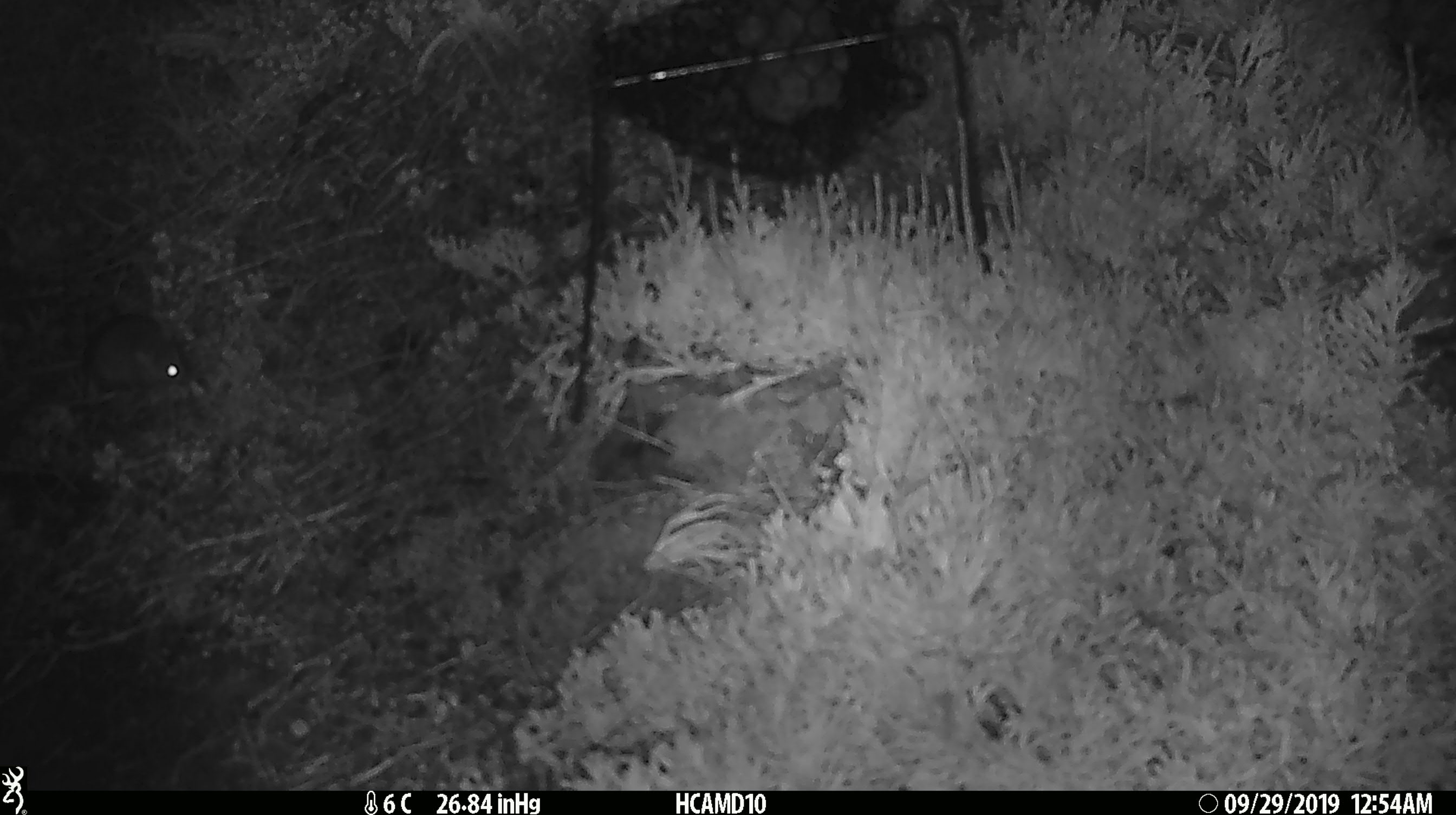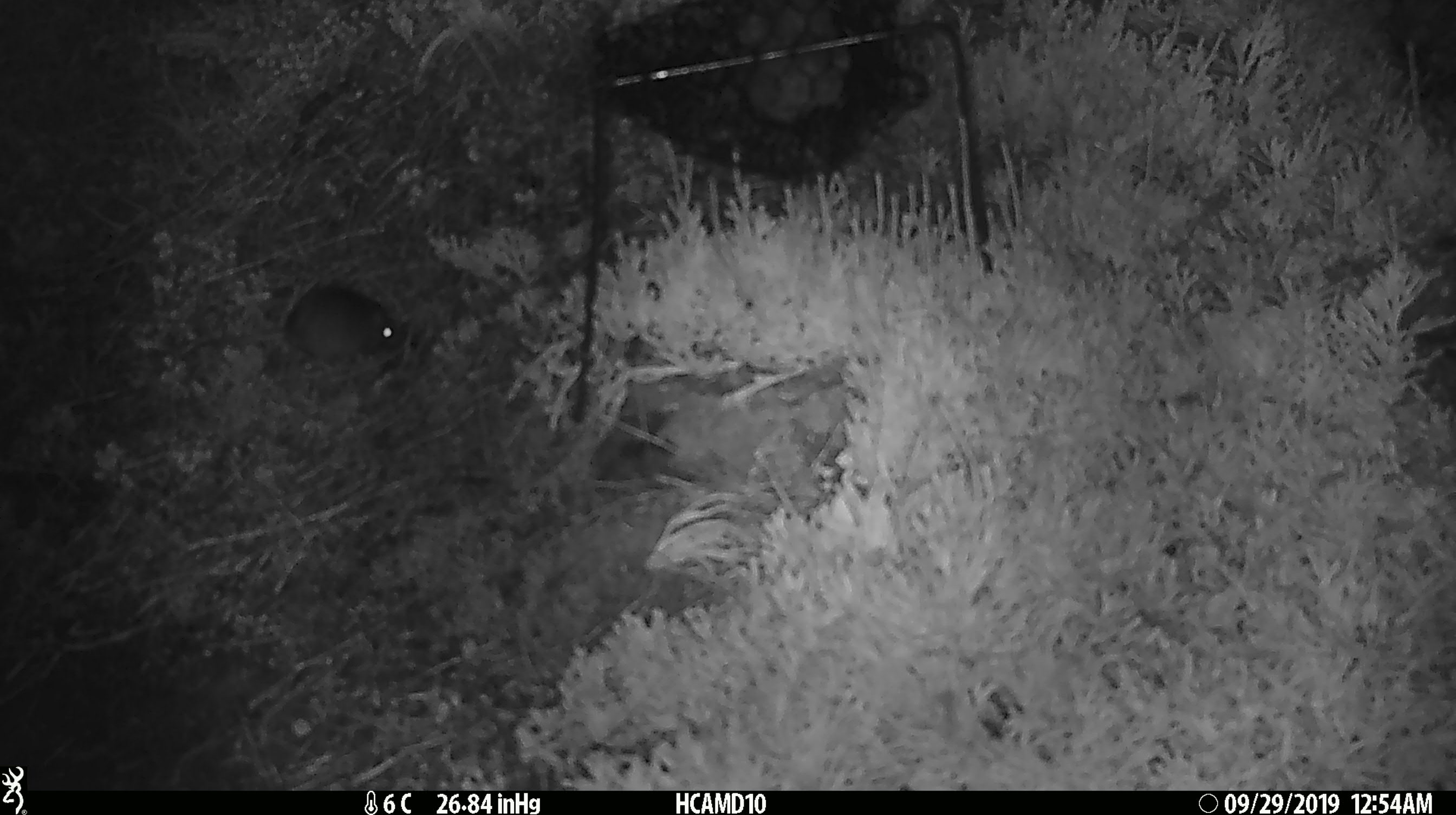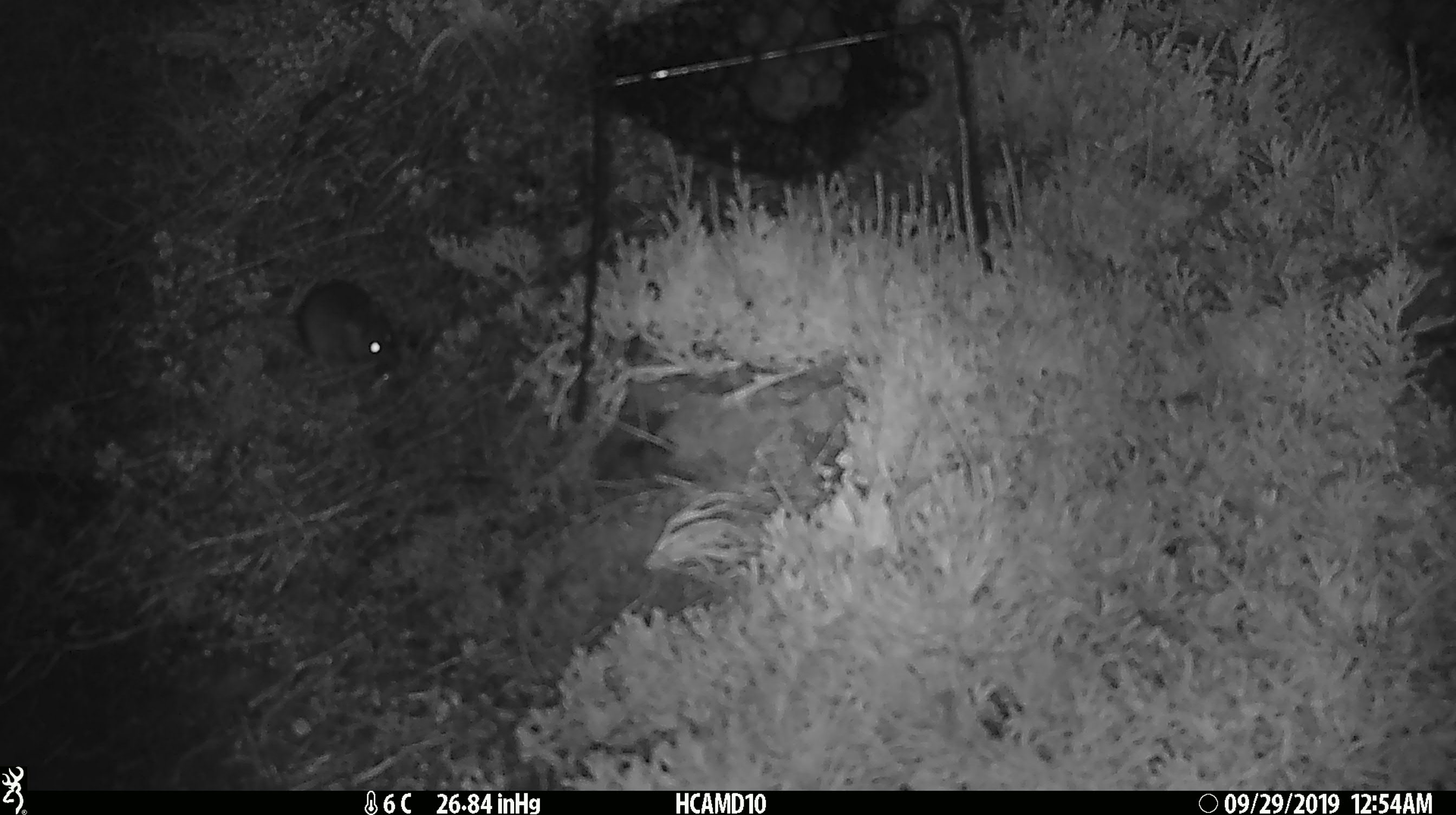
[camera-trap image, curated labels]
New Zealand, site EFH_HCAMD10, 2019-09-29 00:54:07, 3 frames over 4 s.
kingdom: Animalia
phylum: Chordata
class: Mammalia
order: Rodentia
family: Muridae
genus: Mus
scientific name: Mus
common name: mouse